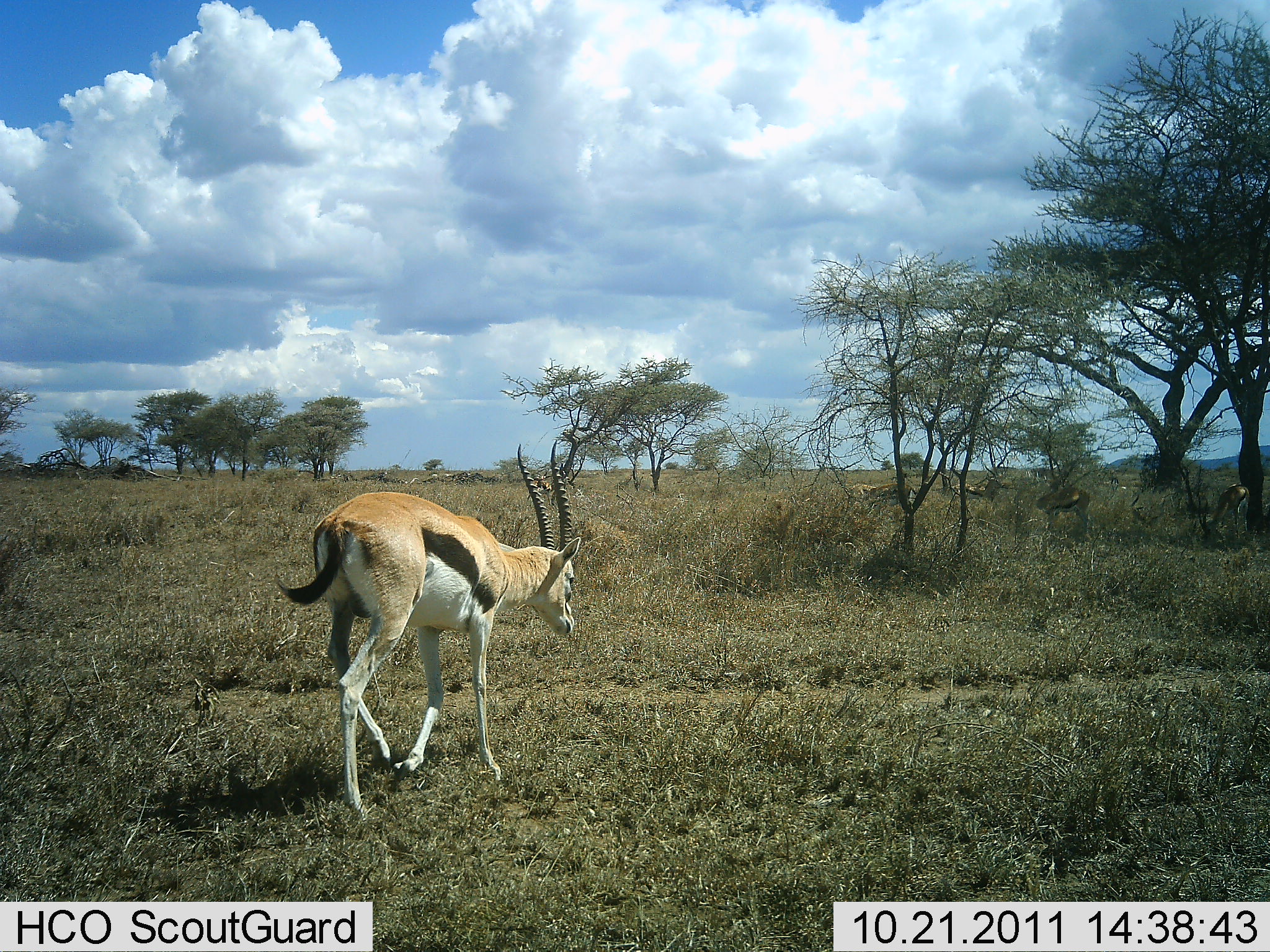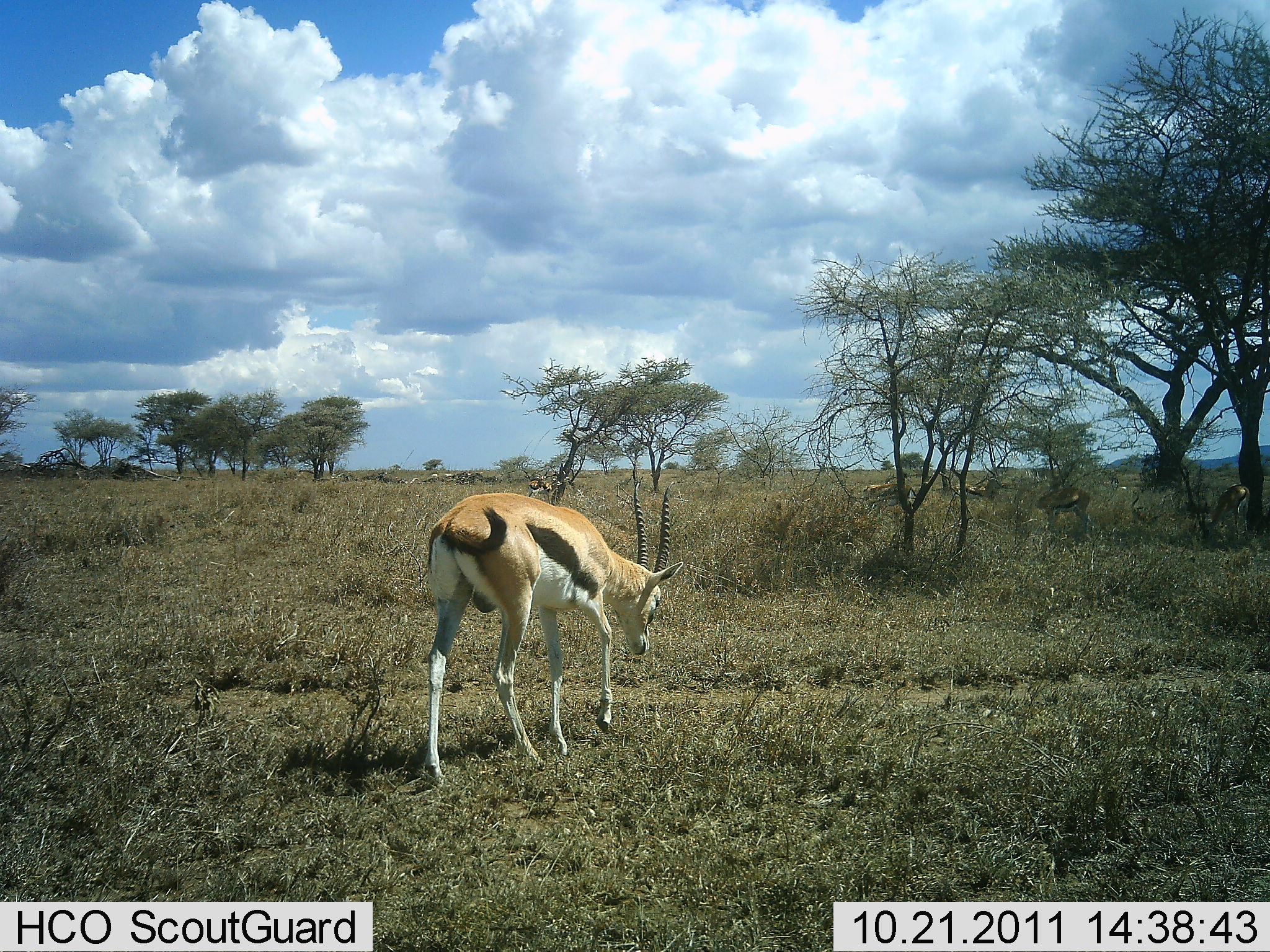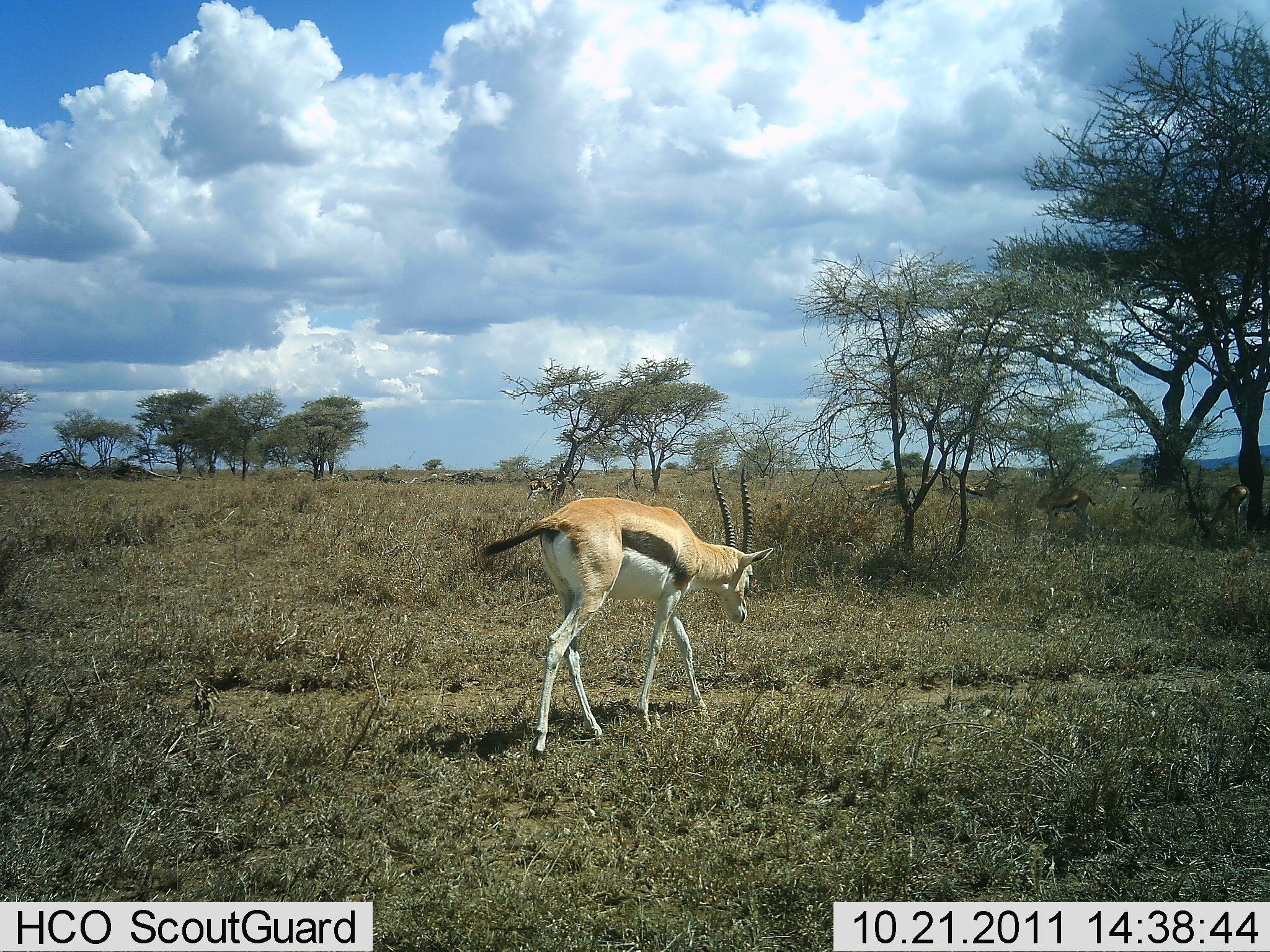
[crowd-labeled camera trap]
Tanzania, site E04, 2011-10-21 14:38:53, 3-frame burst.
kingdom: Animalia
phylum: Chordata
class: Mammalia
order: Artiodactyla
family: Bovidae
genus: Eudorcas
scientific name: Eudorcas thomsonii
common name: thomson's gazelle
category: gazellethomsons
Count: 1.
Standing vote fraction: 15%.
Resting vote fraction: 0%.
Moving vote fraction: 92%.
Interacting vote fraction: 0%.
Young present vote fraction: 0%.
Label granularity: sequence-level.